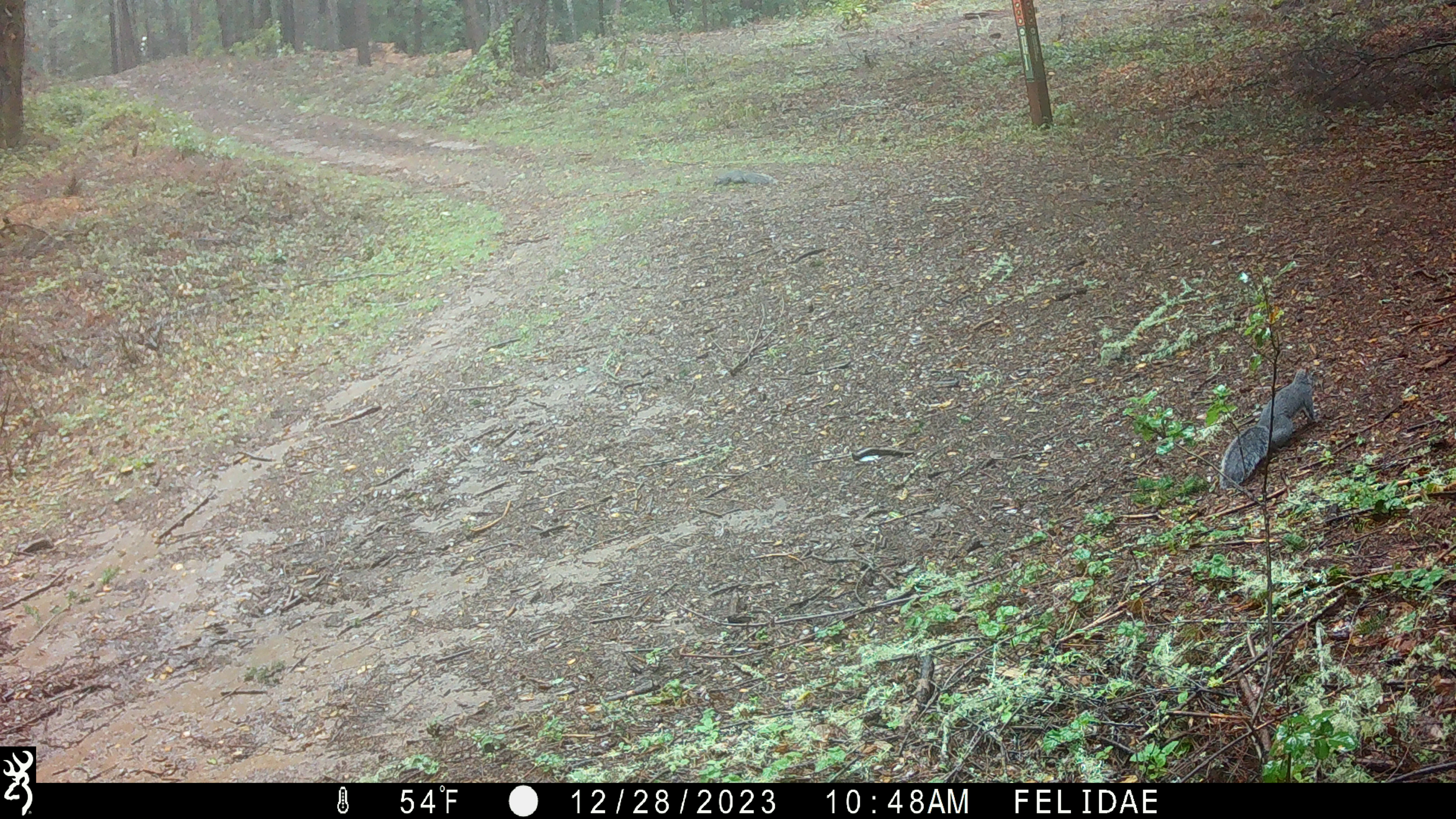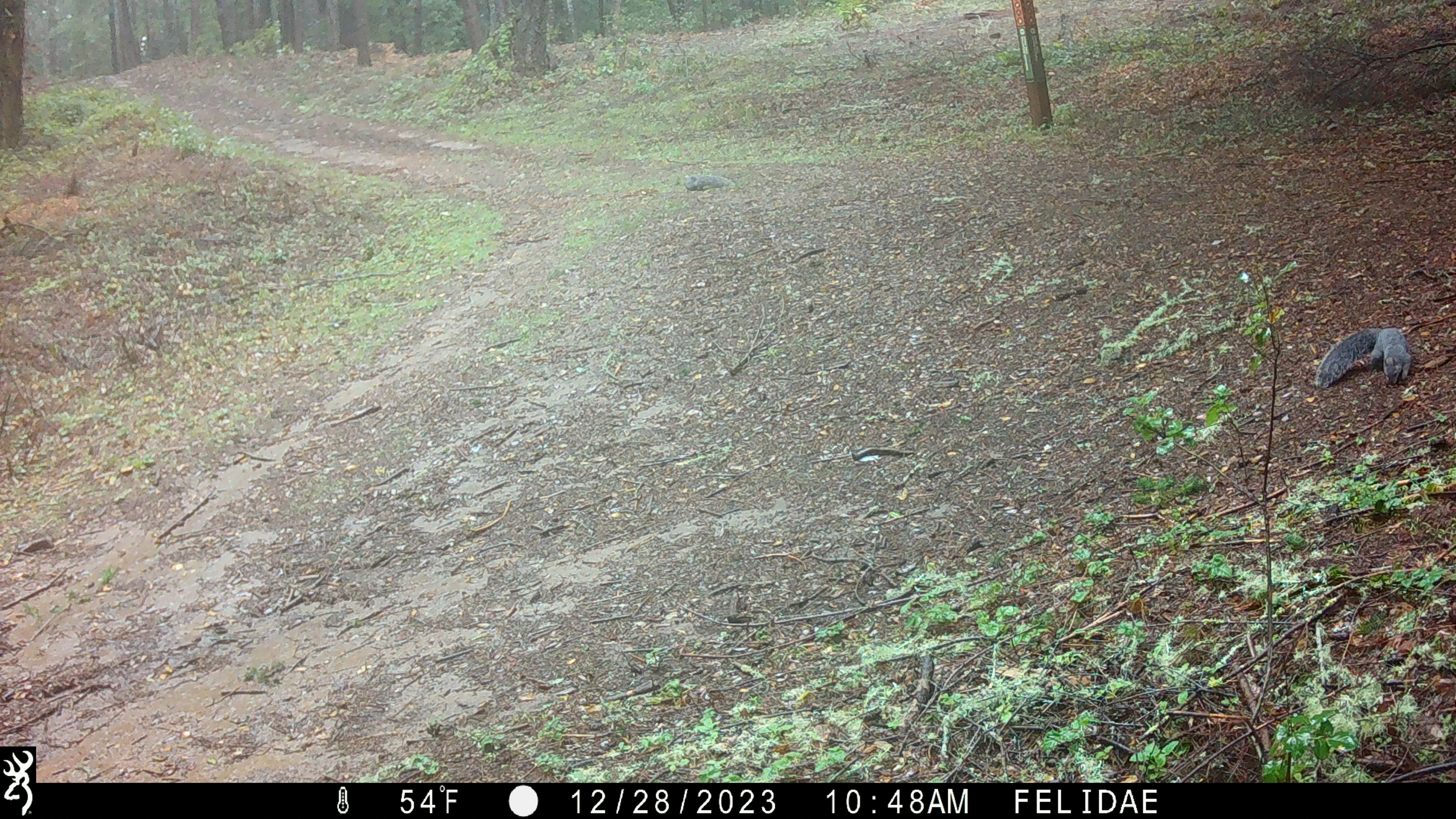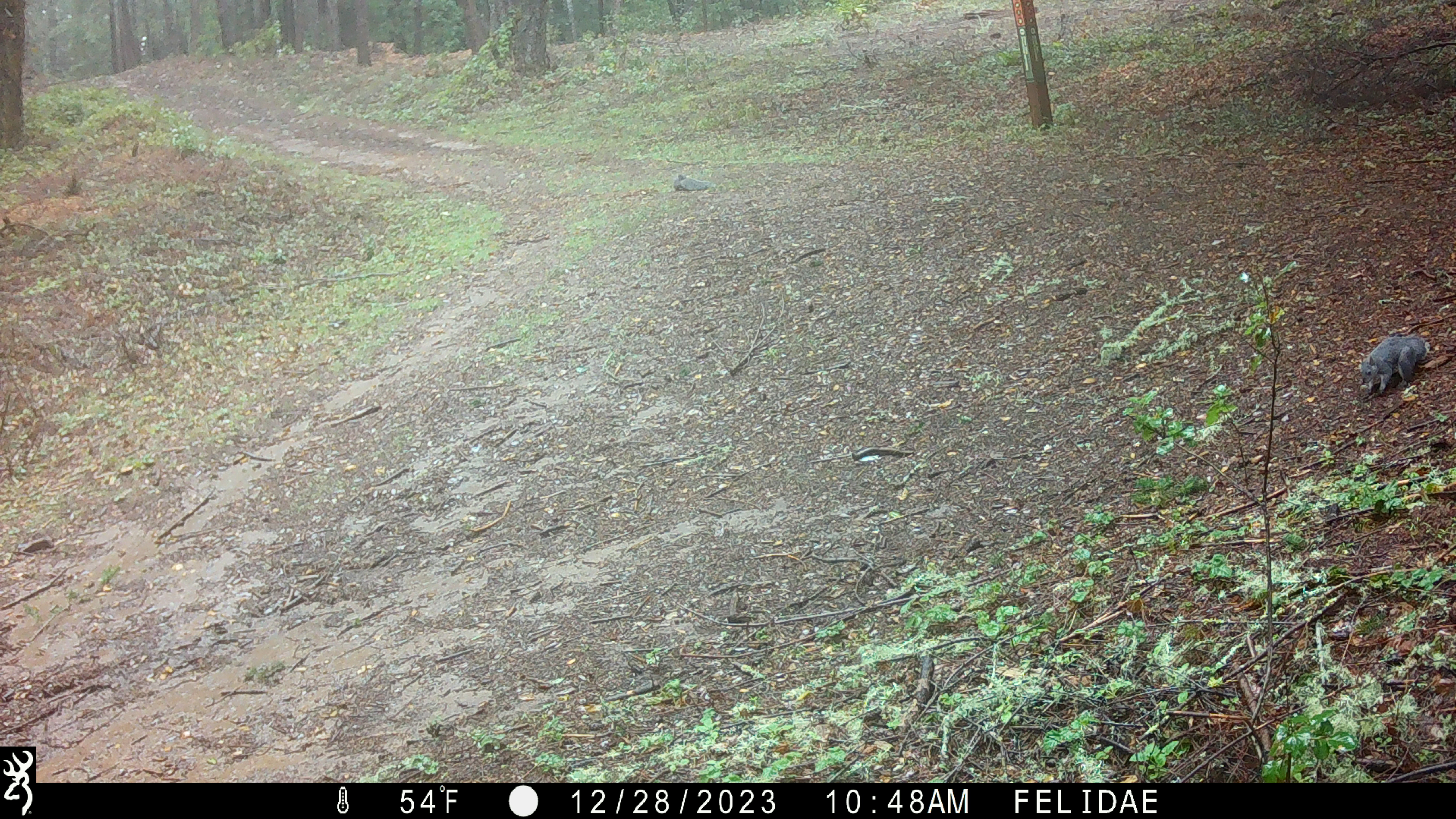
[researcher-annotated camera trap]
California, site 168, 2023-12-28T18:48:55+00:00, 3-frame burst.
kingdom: Animalia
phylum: Chordata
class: Mammalia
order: Rodentia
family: Sciuridae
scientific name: Sciuridae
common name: squirrel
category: unknown squirrel